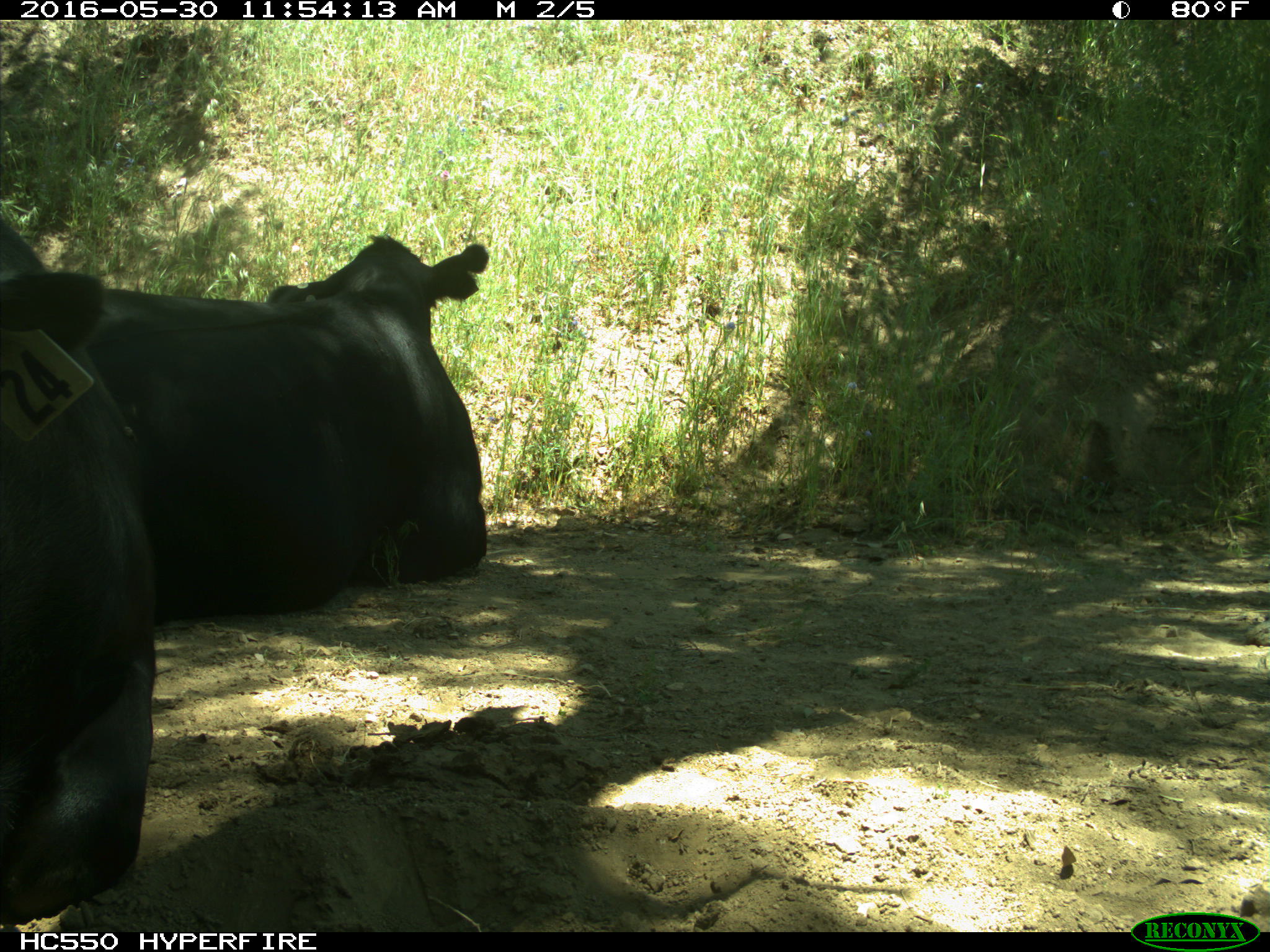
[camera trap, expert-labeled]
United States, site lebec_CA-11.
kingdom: Animalia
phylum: Chordata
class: Mammalia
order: Artiodactyla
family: Bovidae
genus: Bos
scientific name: Bos taurus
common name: domestic cow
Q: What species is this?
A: Bos taurus (domestic cow).